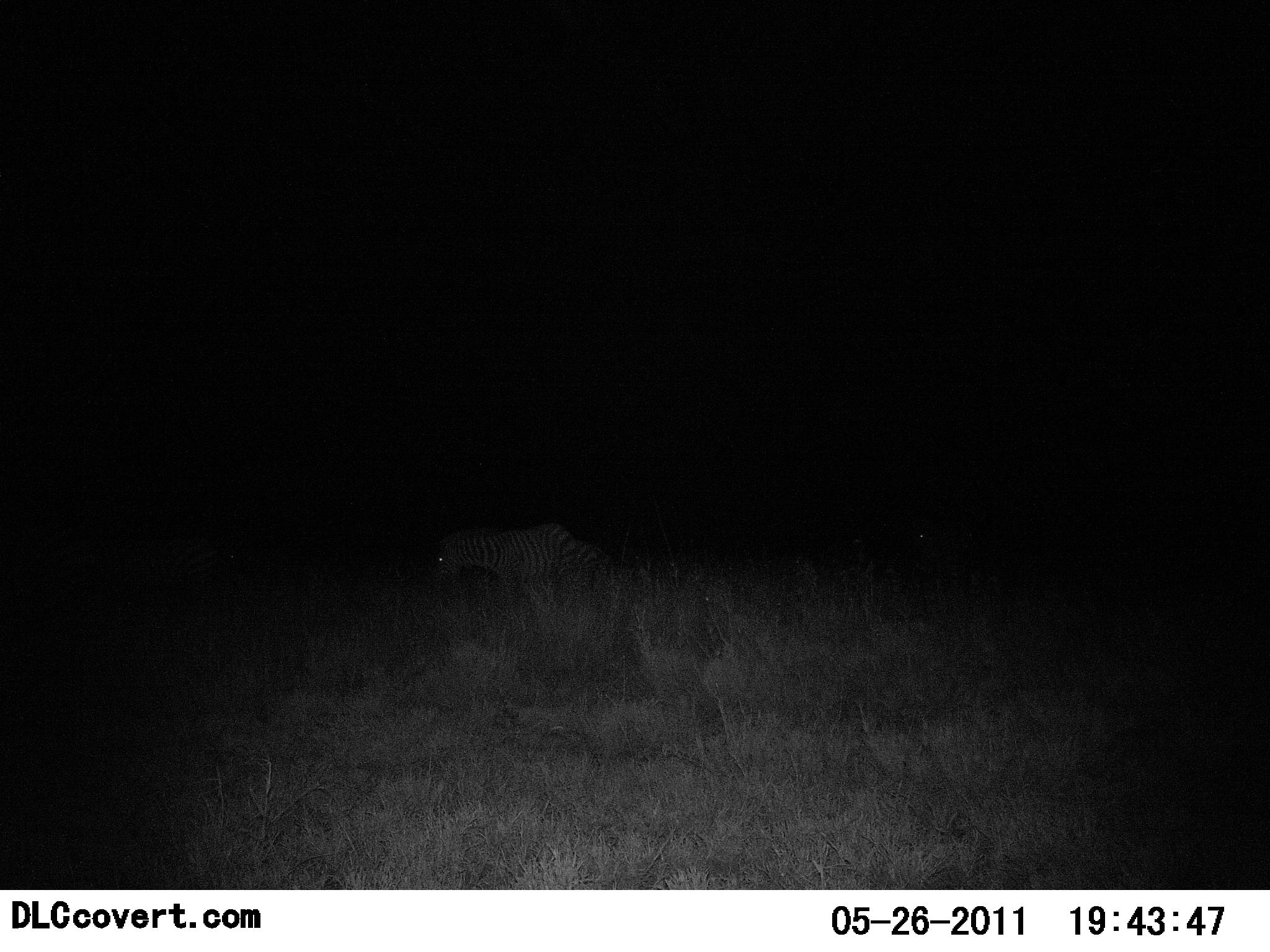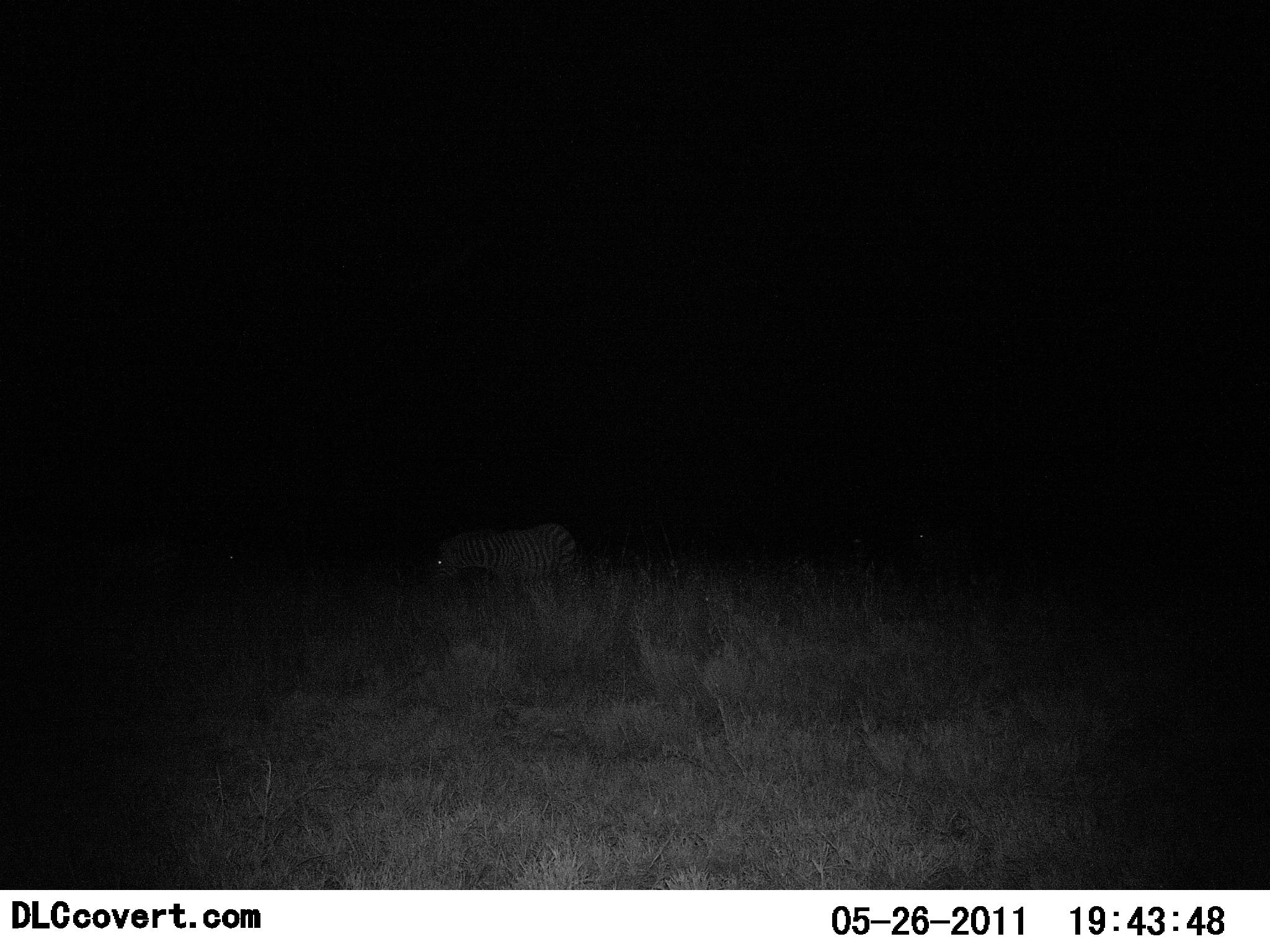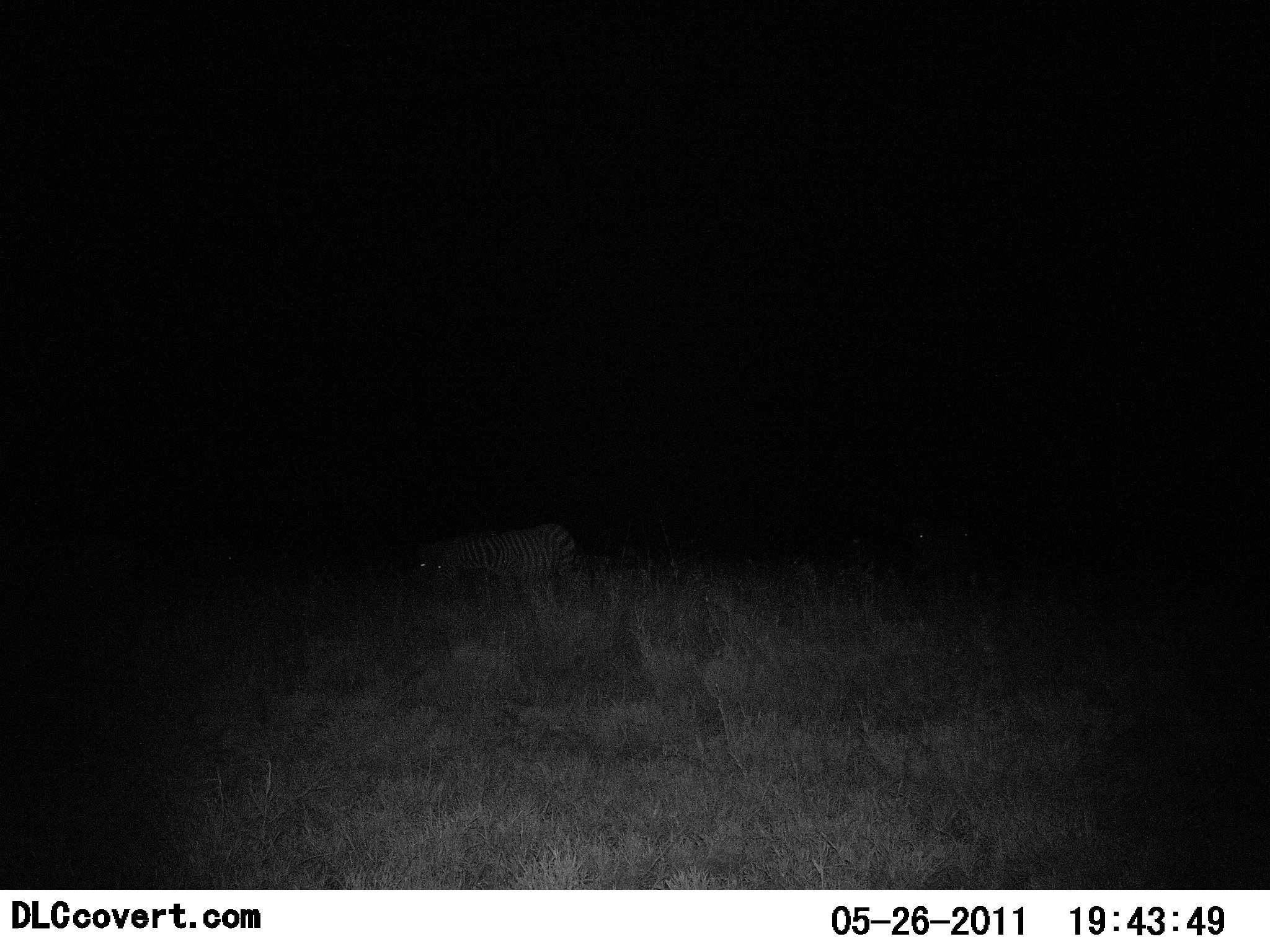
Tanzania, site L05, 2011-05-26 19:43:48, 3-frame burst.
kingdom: Animalia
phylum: Chordata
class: Mammalia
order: Perissodactyla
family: Equidae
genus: Equus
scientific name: Equus quagga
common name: plains zebra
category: zebra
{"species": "zebra (plains zebra) (Equus quagga)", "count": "1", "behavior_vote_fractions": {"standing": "55%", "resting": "0%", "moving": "36%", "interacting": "0%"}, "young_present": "0%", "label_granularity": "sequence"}